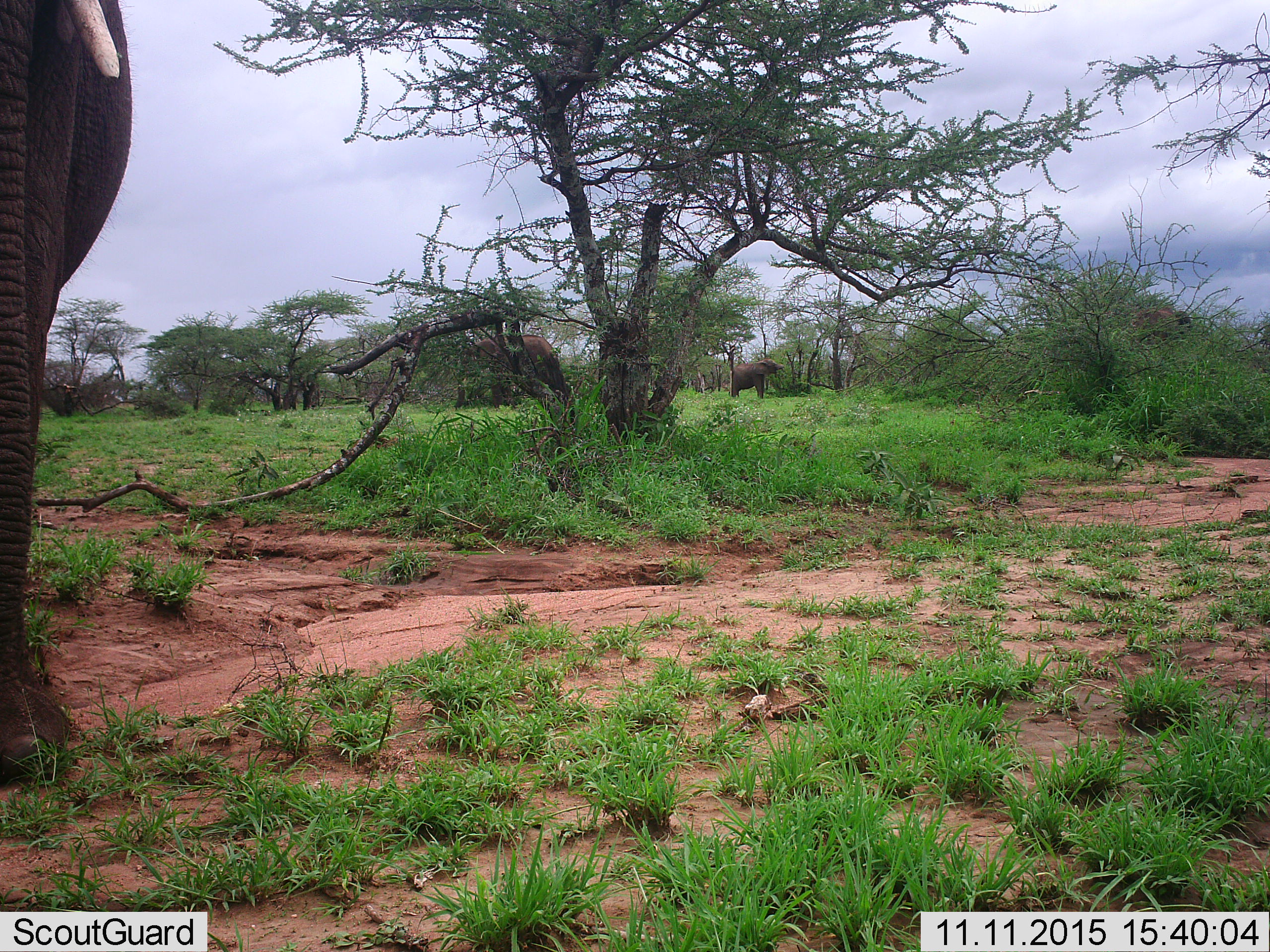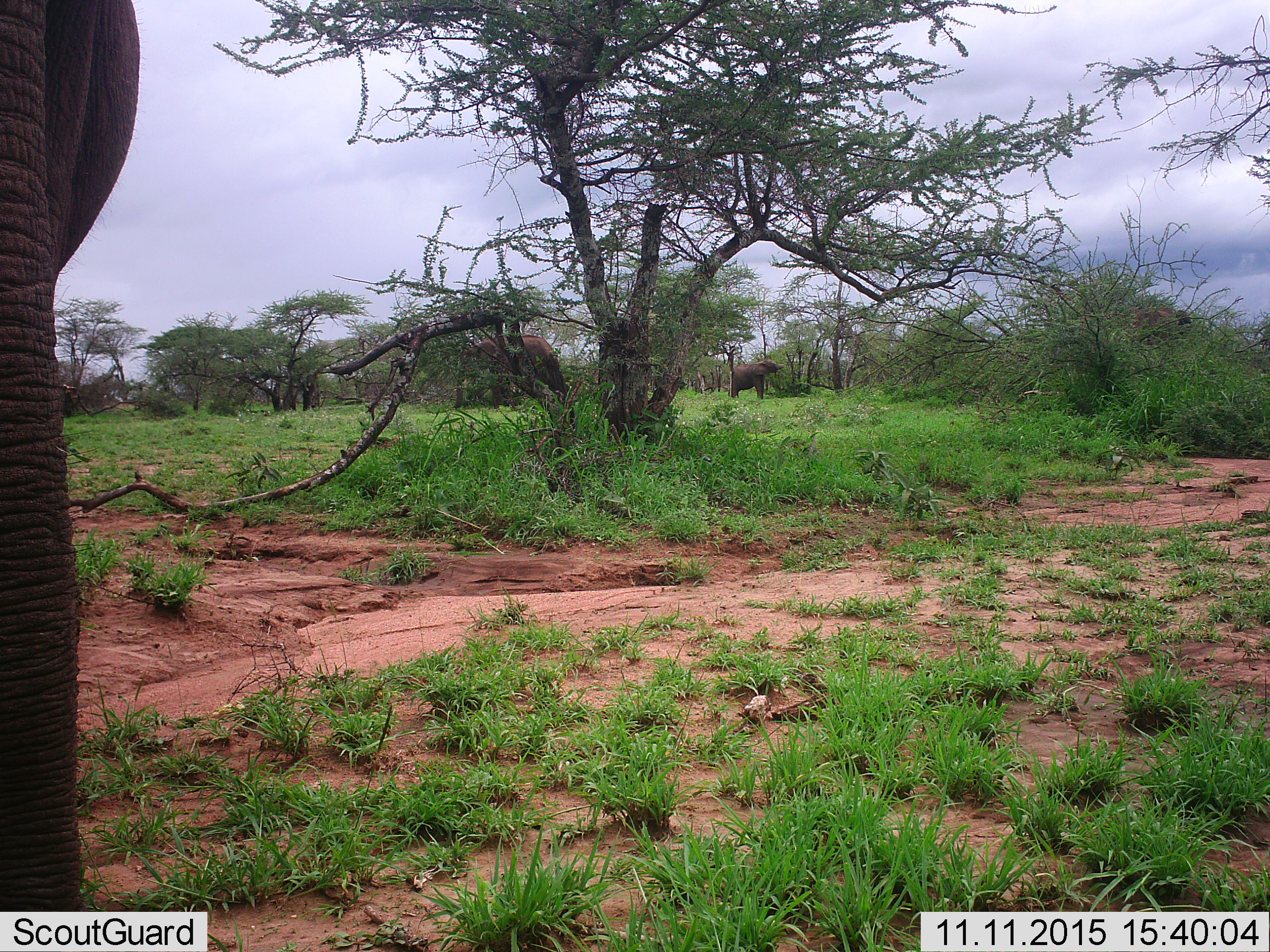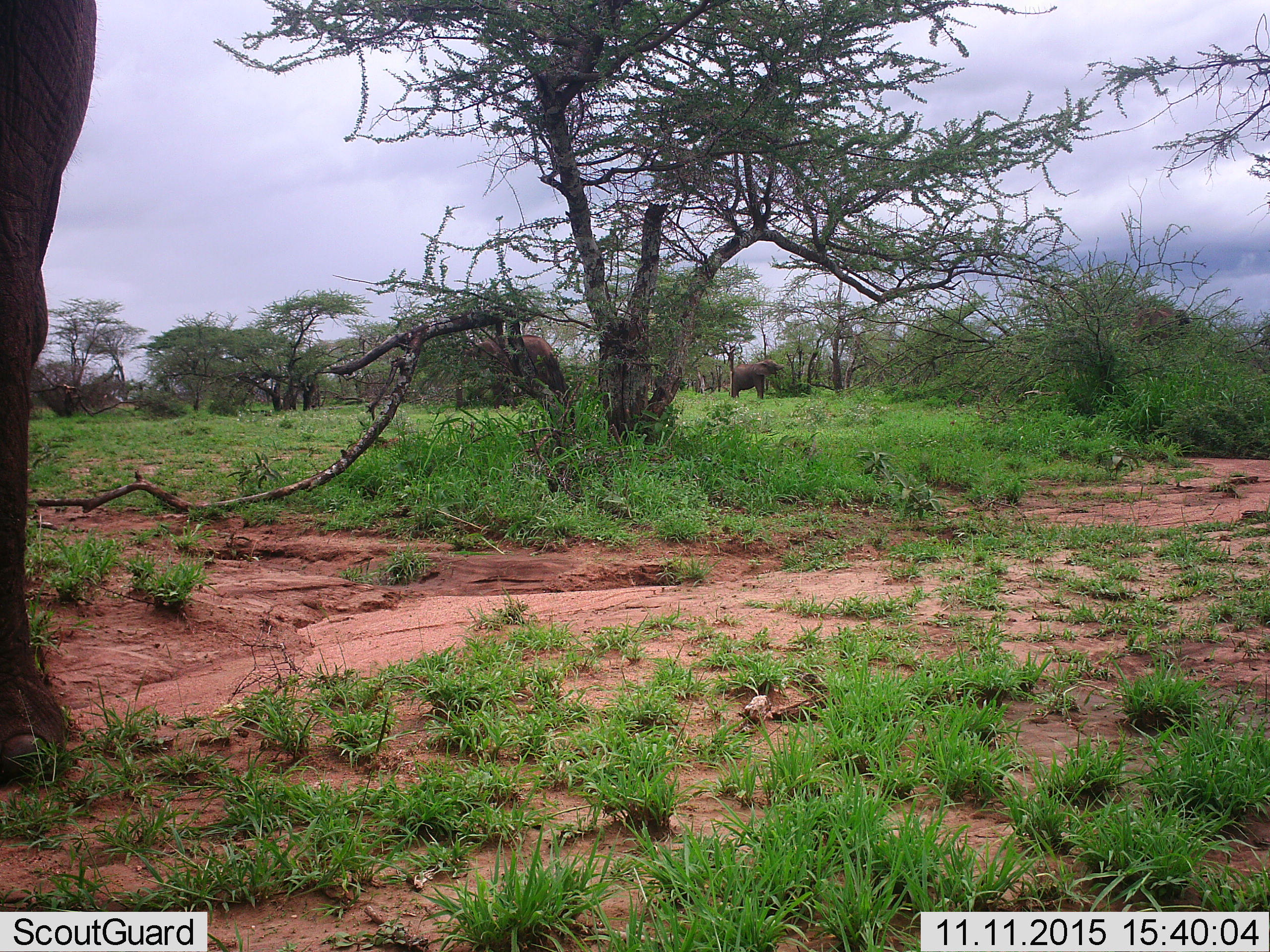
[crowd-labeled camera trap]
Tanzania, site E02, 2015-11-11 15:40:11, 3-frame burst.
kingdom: Animalia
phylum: Chordata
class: Mammalia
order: Proboscidea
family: Elephantidae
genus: Loxodonta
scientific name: Loxodonta africana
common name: african bush elephant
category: elephant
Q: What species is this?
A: Elephant (african bush elephant) (Loxodonta africana).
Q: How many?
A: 3.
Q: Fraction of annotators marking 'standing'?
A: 75%.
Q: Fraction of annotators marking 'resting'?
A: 5%.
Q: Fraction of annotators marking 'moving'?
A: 45%.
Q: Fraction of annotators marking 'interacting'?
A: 10%.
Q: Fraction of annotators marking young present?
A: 35%.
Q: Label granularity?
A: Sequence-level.